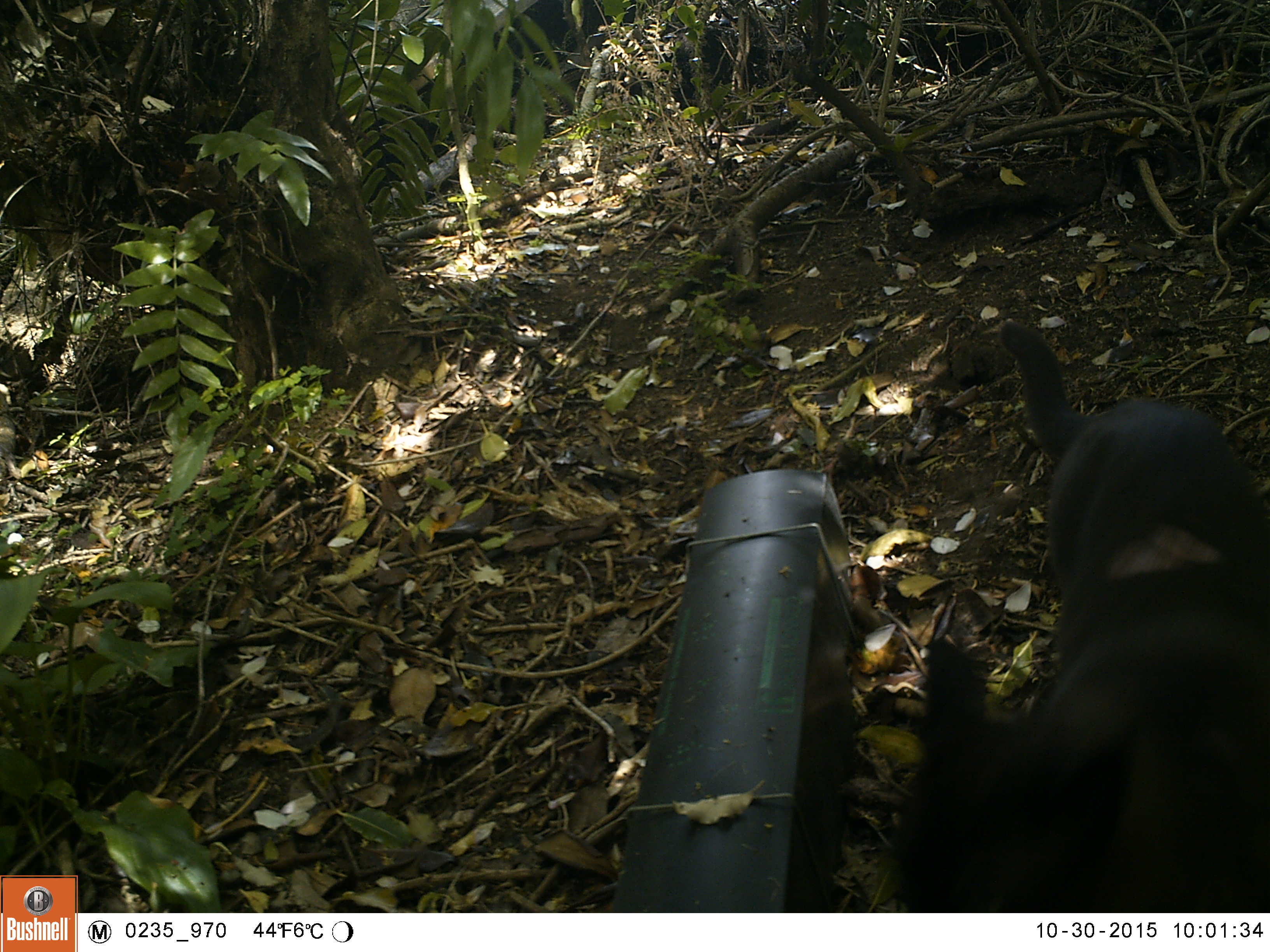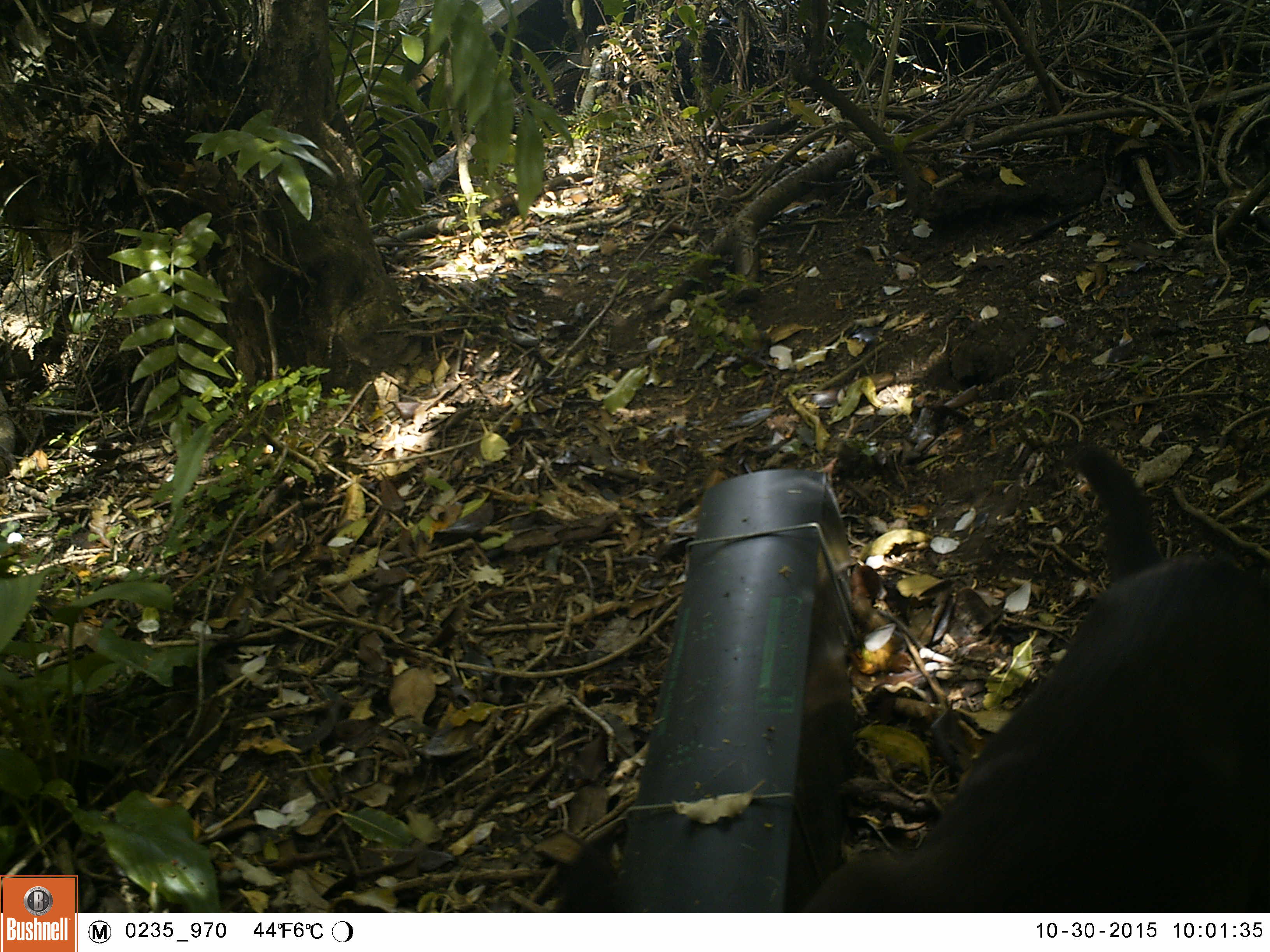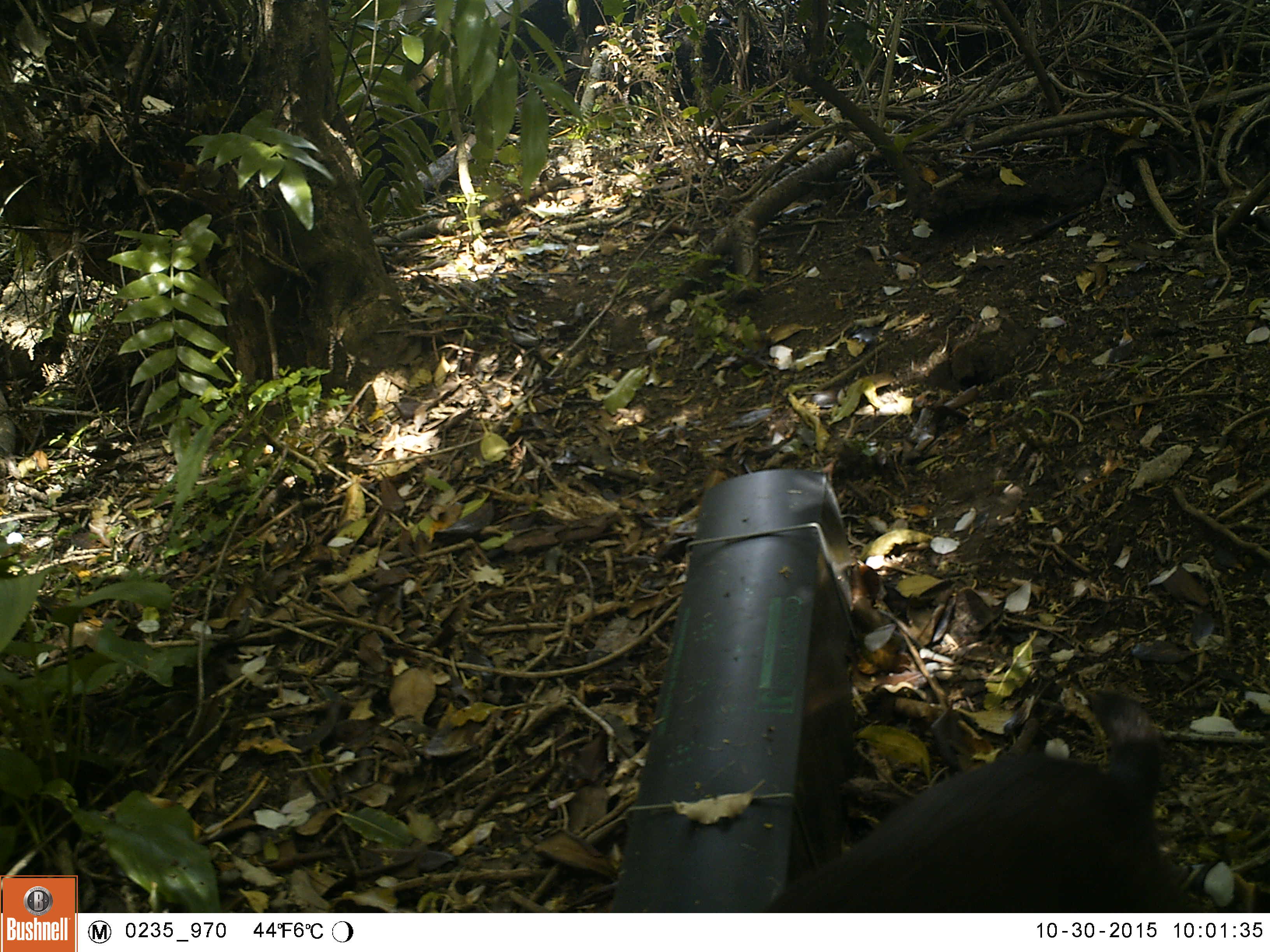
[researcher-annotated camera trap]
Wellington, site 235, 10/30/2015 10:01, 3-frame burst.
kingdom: Animalia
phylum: Chordata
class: Mammalia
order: Carnivora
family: Felidae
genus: Felis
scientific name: Felis catus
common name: cat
Cat (Felis catus).